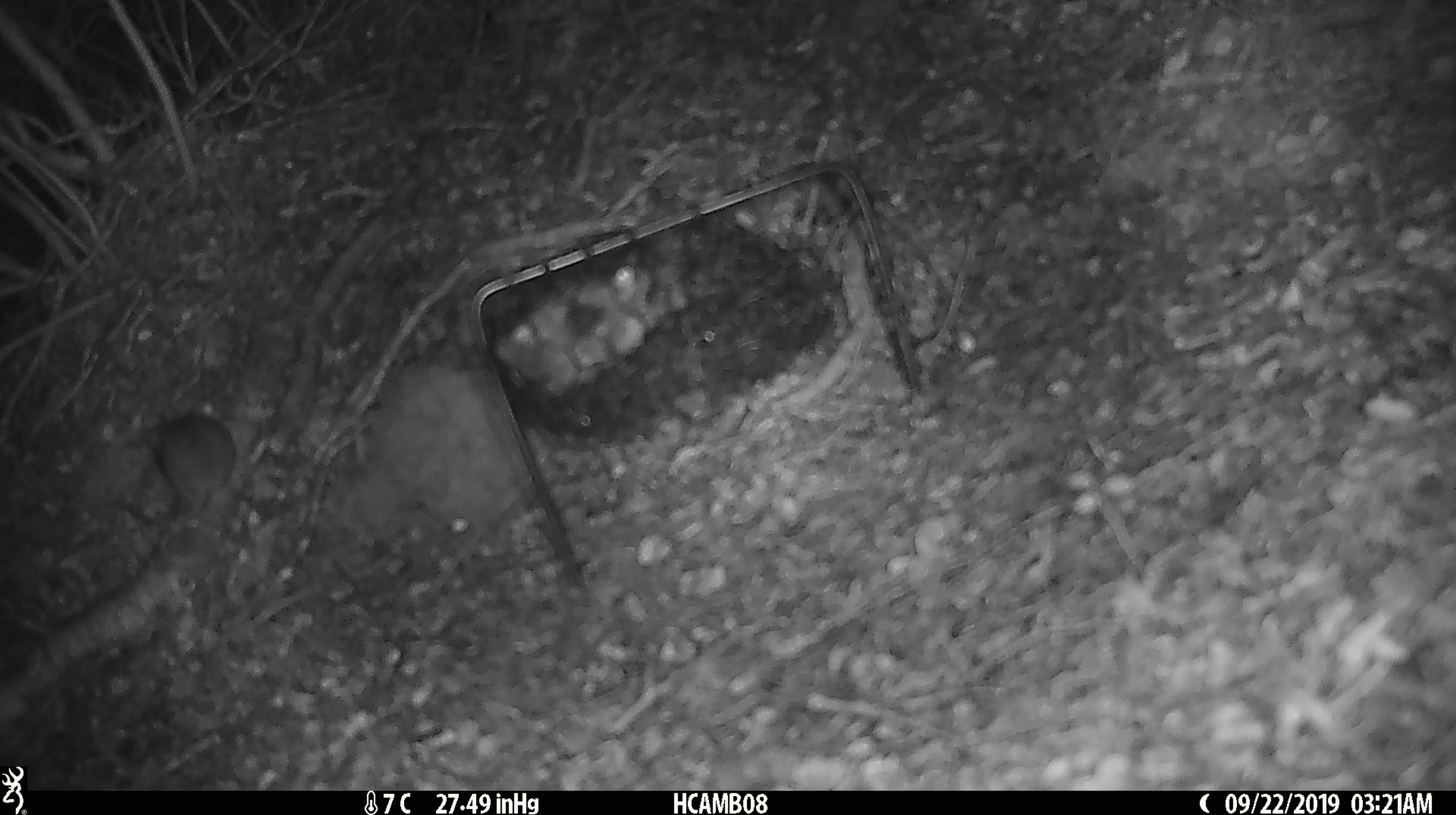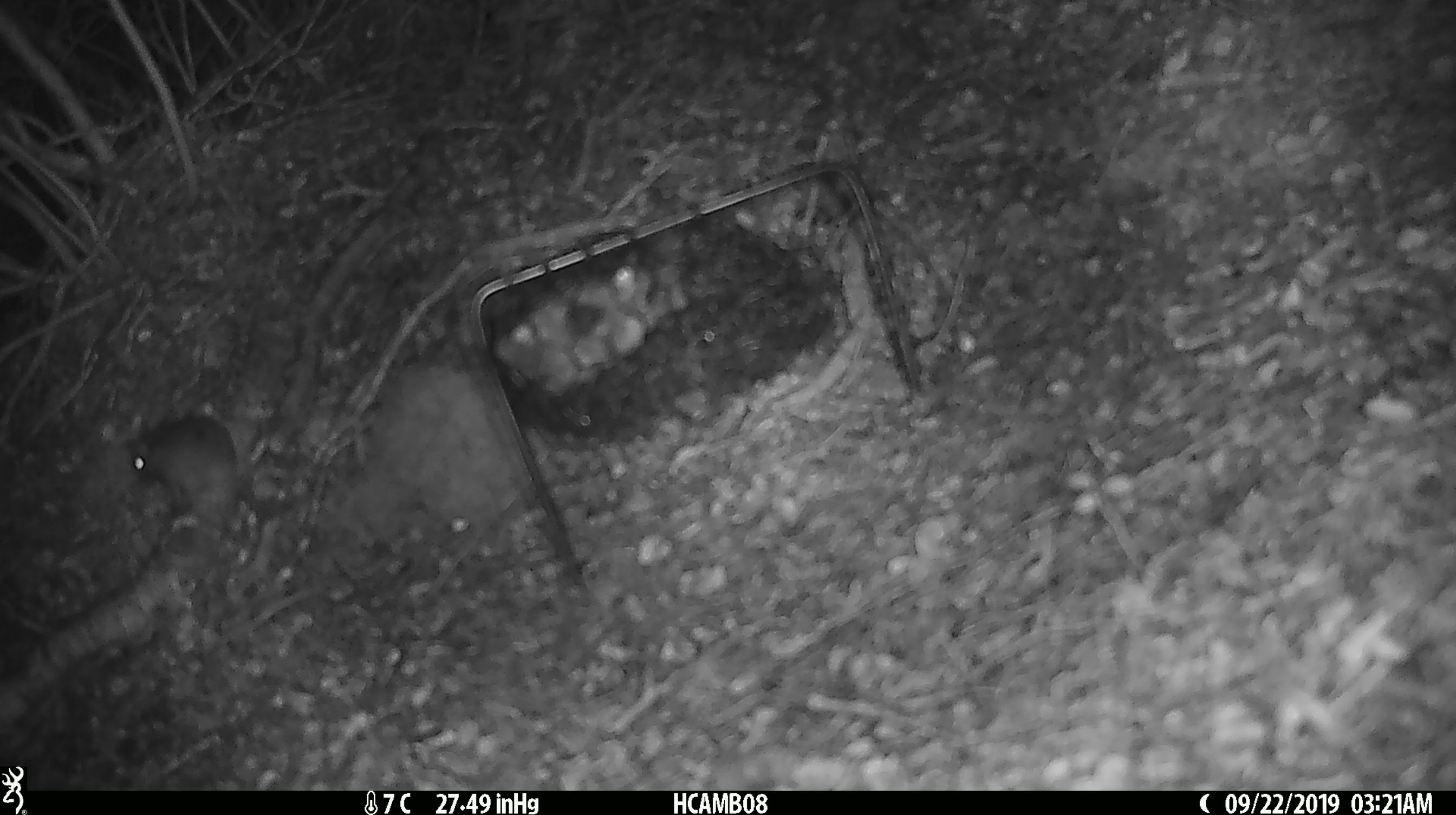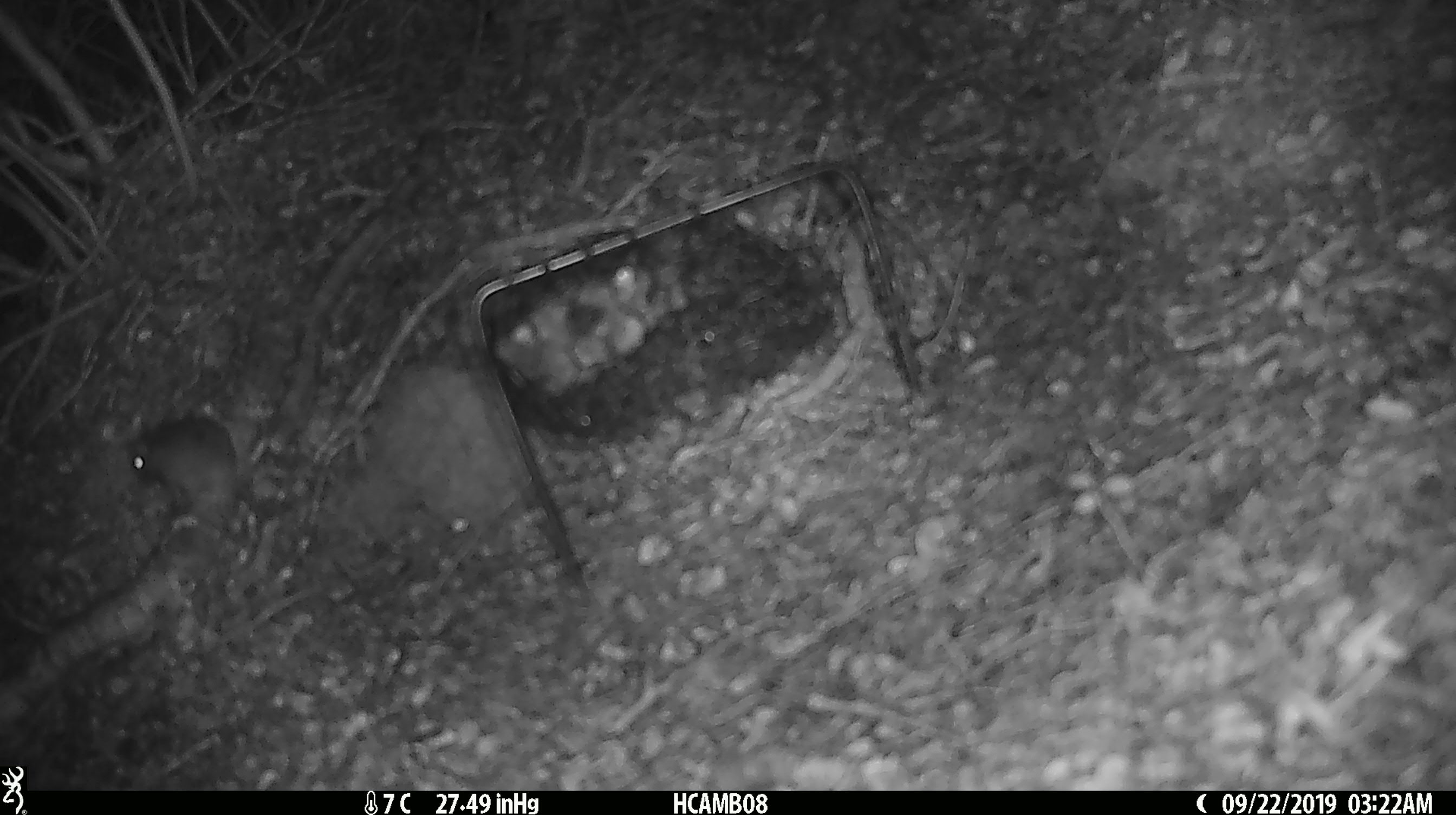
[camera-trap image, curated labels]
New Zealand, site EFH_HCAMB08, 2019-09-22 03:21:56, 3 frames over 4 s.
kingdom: Animalia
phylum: Chordata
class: Mammalia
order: Rodentia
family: Muridae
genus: Mus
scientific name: Mus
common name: mouse